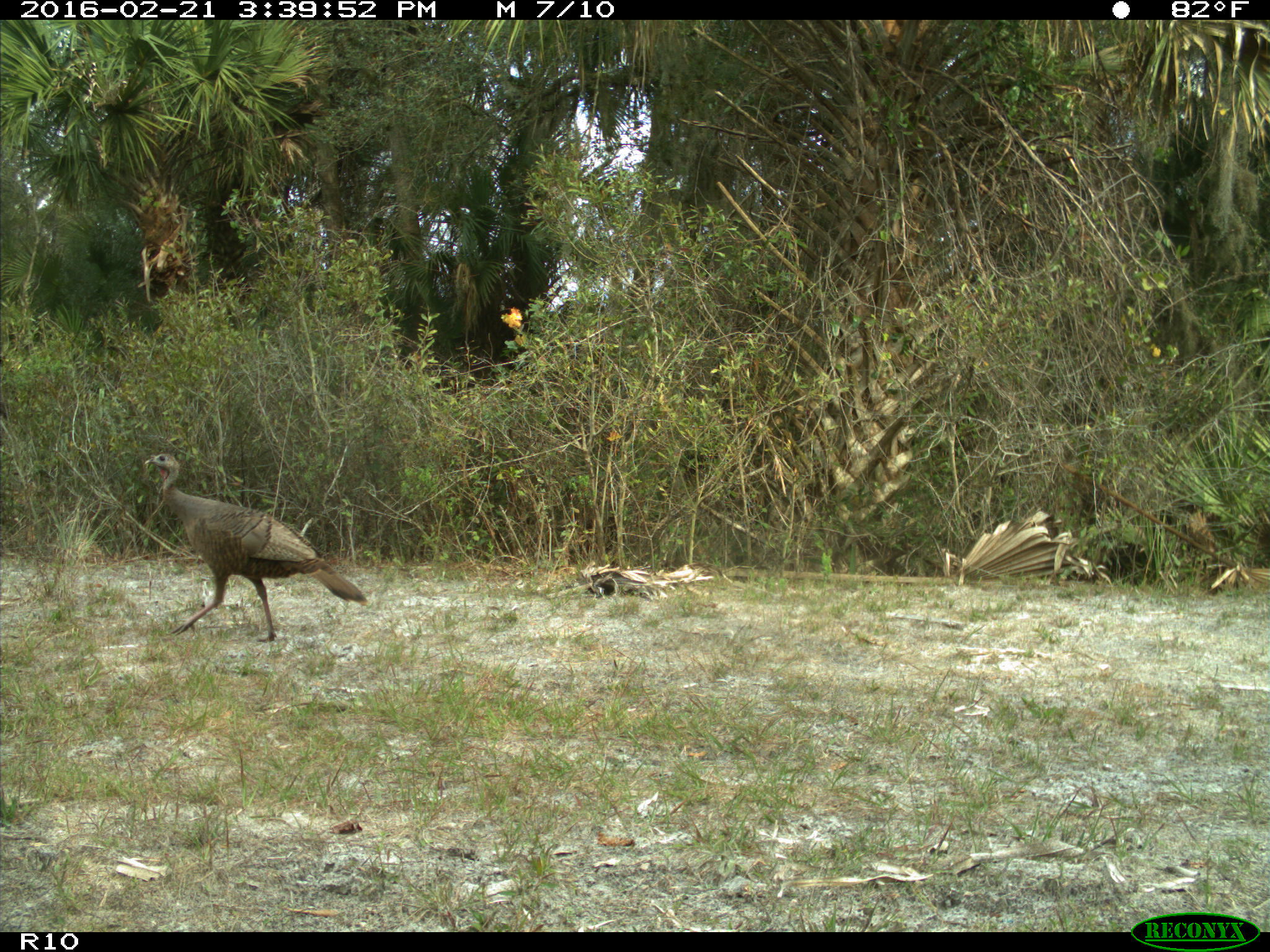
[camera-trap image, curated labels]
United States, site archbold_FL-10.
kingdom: Animalia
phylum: Chordata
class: Aves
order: Galliformes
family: Phasianidae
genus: Meleagris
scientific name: Meleagris gallopavo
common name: wild turkey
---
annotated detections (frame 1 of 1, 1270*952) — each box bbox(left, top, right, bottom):
animal: bbox(143, 452, 370, 644)